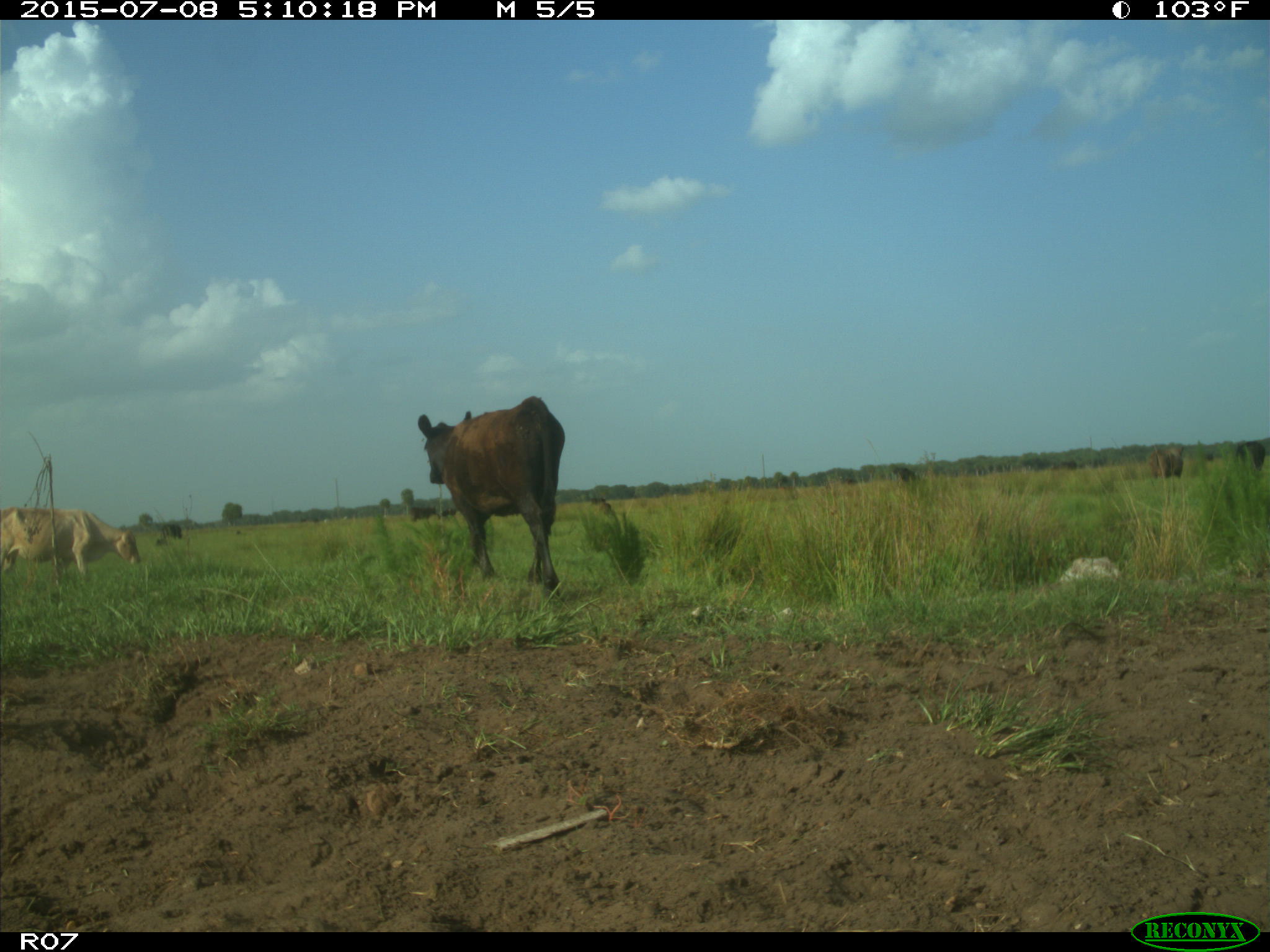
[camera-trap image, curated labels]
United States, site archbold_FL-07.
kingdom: Animalia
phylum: Chordata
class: Mammalia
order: Artiodactyla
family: Bovidae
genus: Bos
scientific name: Bos taurus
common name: domestic cow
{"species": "Bos taurus (domestic cow)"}